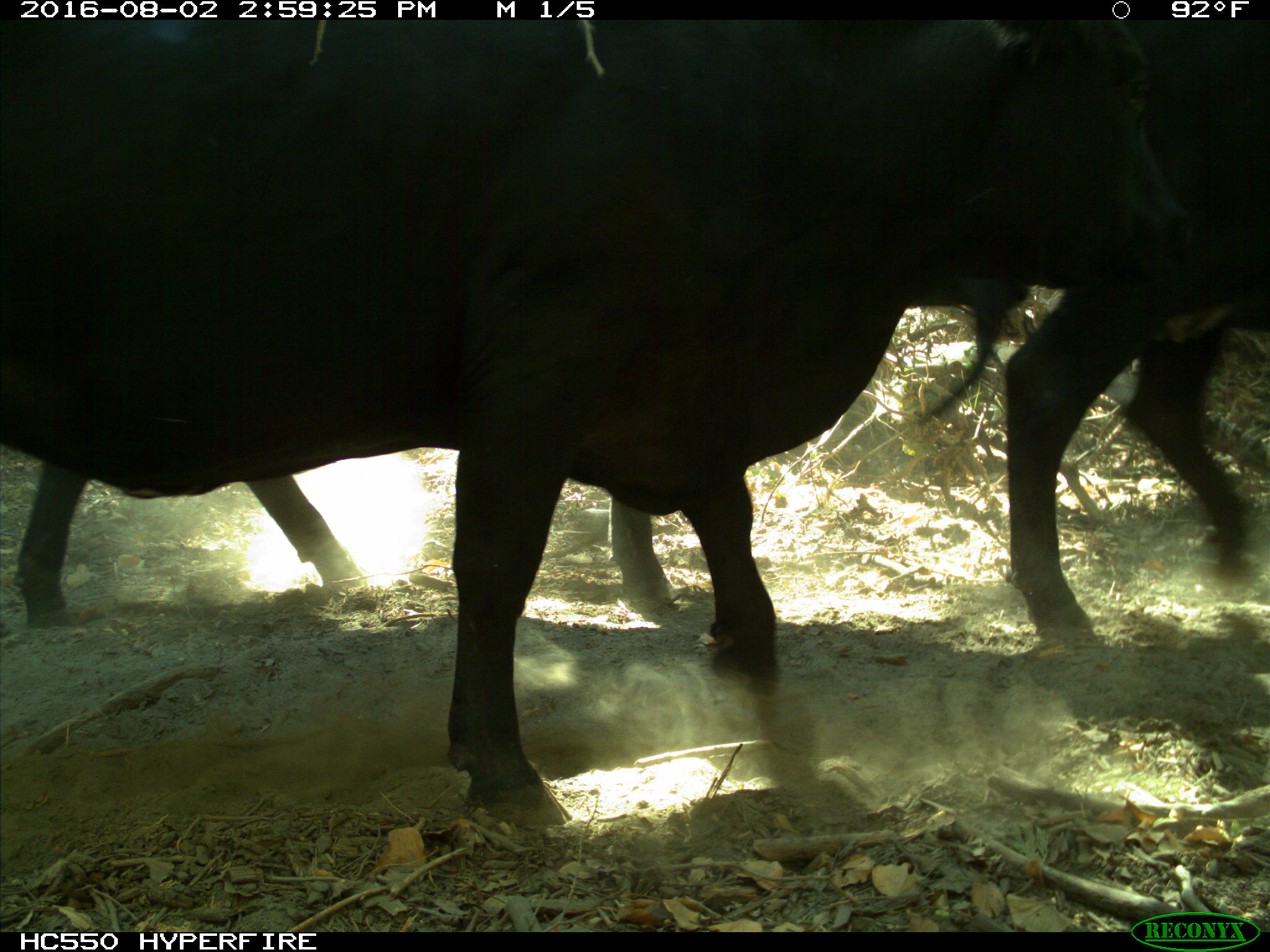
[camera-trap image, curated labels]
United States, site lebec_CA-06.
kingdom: Animalia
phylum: Chordata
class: Mammalia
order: Artiodactyla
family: Bovidae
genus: Bos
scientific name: Bos taurus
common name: domestic cow